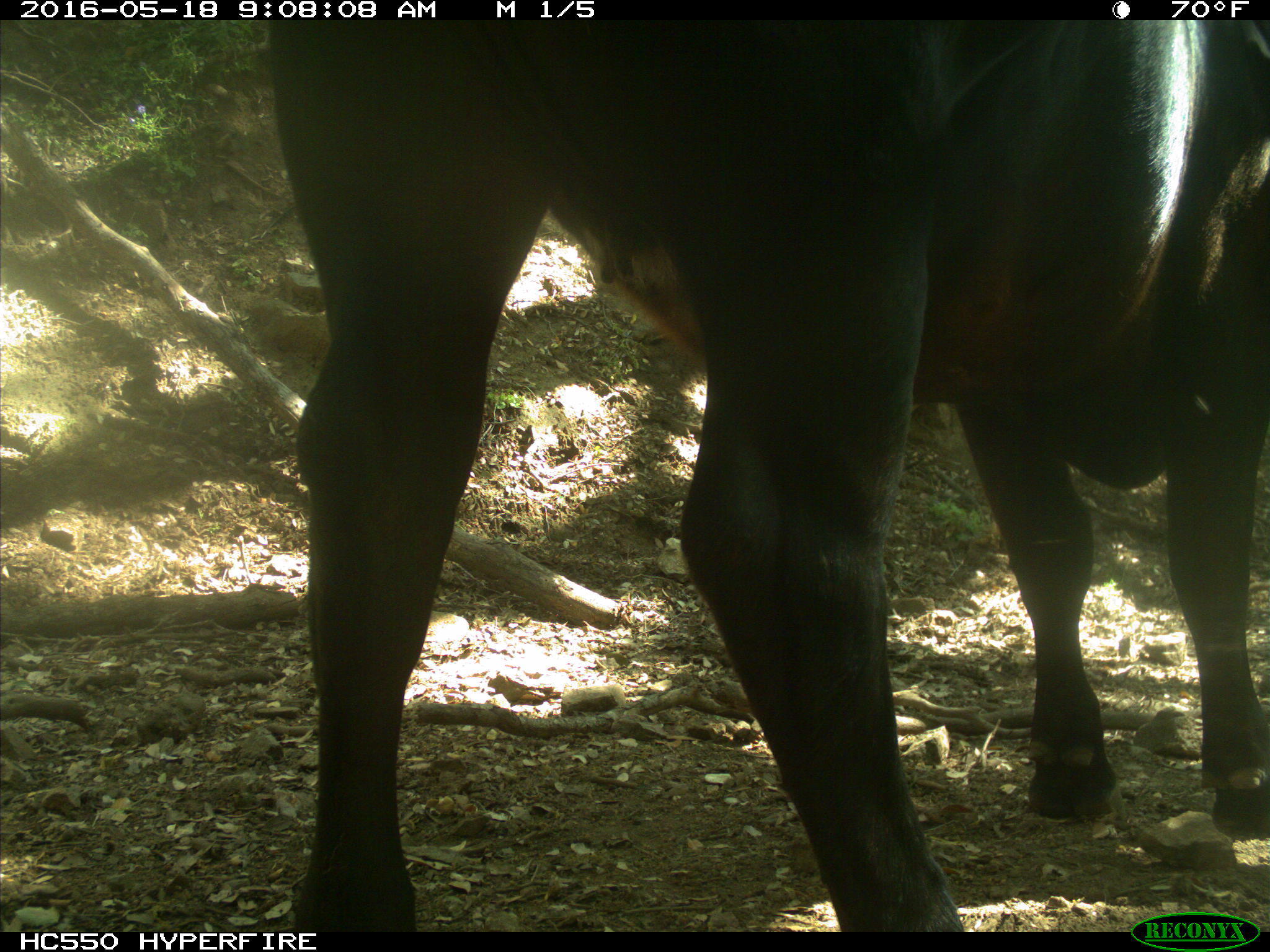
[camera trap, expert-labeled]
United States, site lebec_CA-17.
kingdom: Animalia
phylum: Chordata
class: Mammalia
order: Artiodactyla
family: Bovidae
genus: Bos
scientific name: Bos taurus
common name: domestic cow